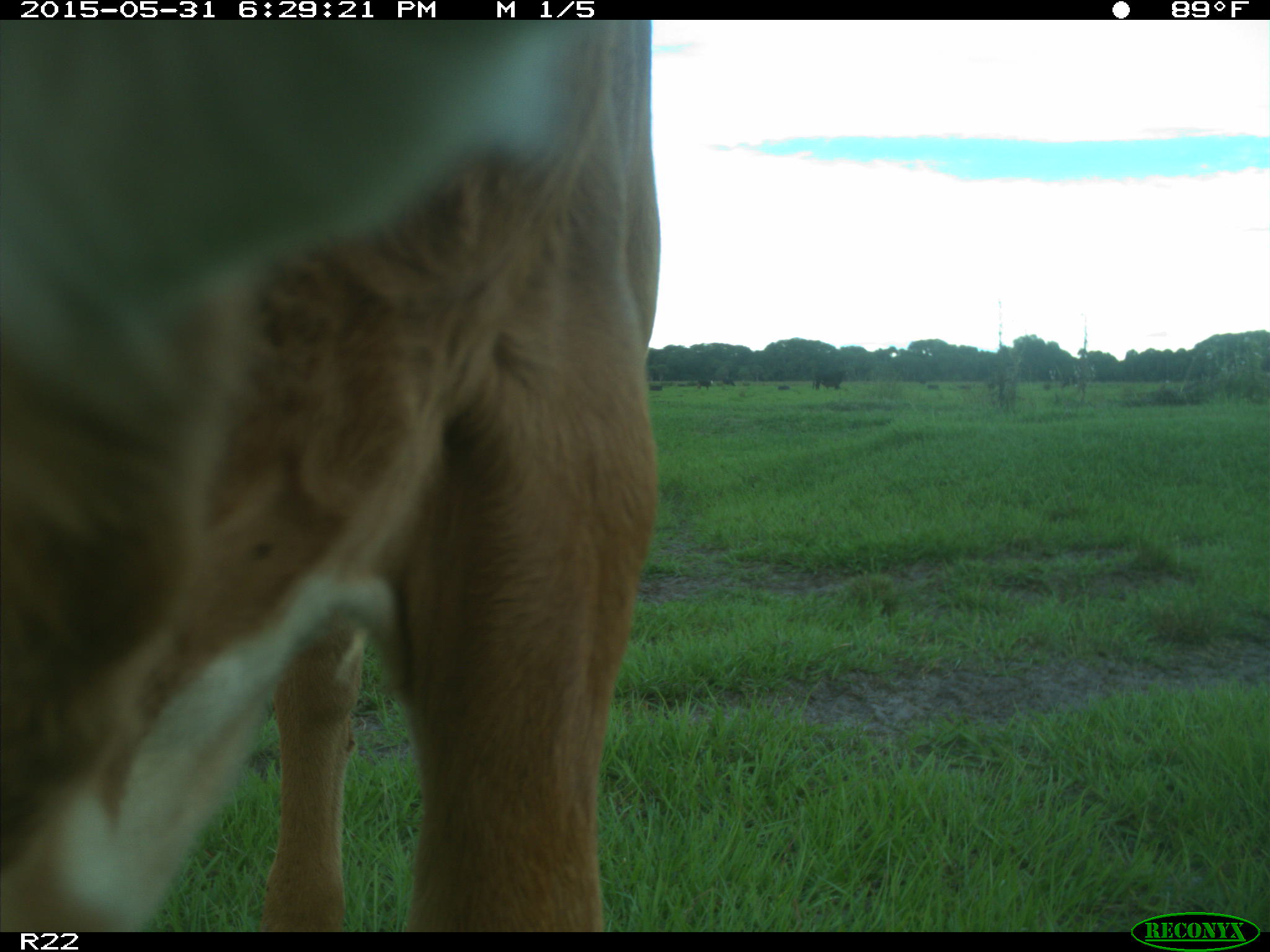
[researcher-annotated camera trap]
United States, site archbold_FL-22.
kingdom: Animalia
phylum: Chordata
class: Mammalia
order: Artiodactyla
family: Bovidae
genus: Bos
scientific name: Bos taurus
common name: domestic cow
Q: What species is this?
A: Bos taurus (domestic cow).